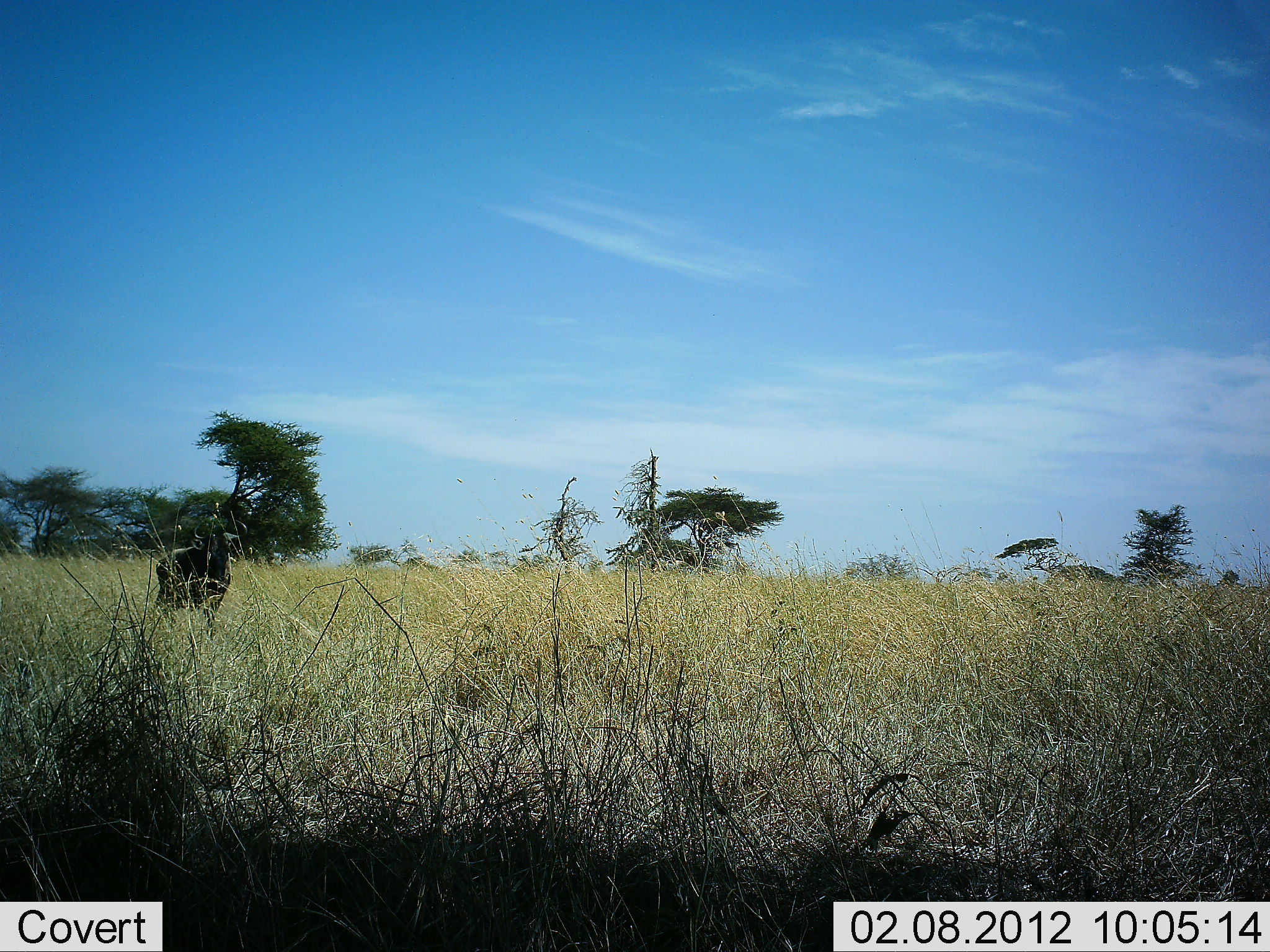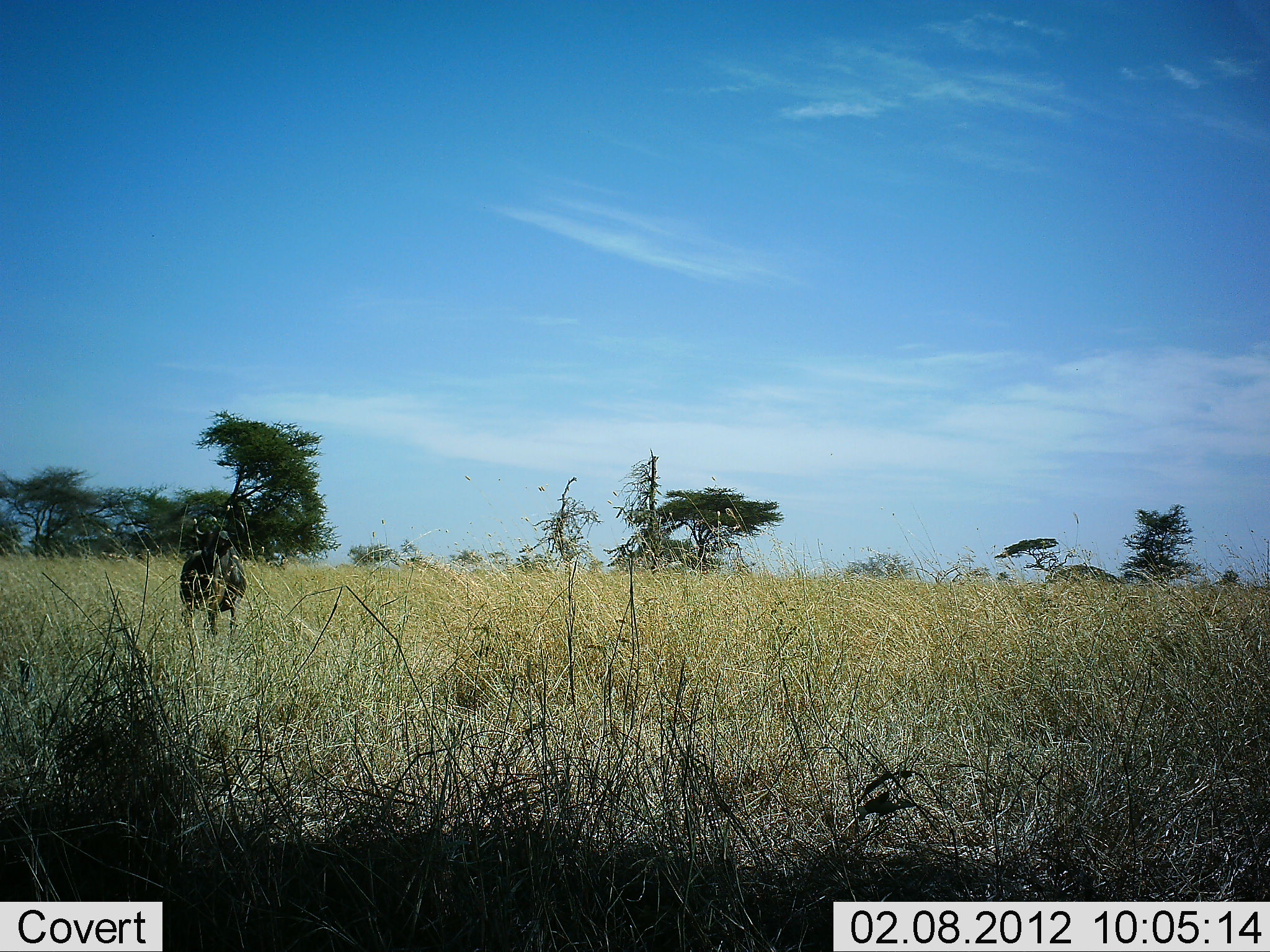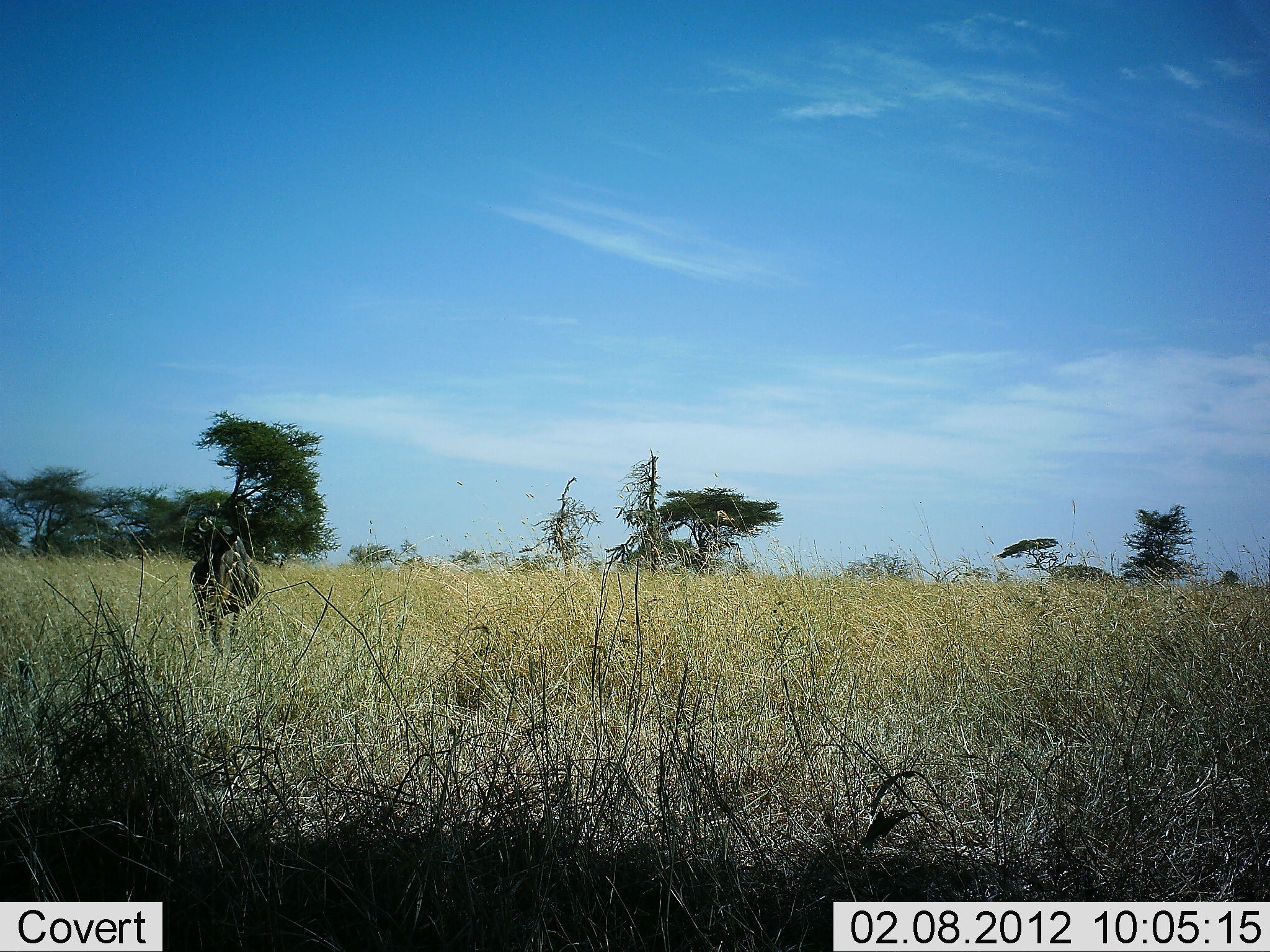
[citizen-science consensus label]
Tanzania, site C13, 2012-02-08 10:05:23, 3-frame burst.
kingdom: Animalia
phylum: Chordata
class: Mammalia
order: Artiodactyla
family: Bovidae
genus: Connochaetes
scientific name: Connochaetes taurinus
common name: blue wildebeest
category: wildebeest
Wildebeest (blue wildebeest) (Connochaetes taurinus), count 1. Behavior (volunteer vote fractions): standing 33%, resting 0%, moving 67%, interacting 0%. Young present (vote fraction): 0%. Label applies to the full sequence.